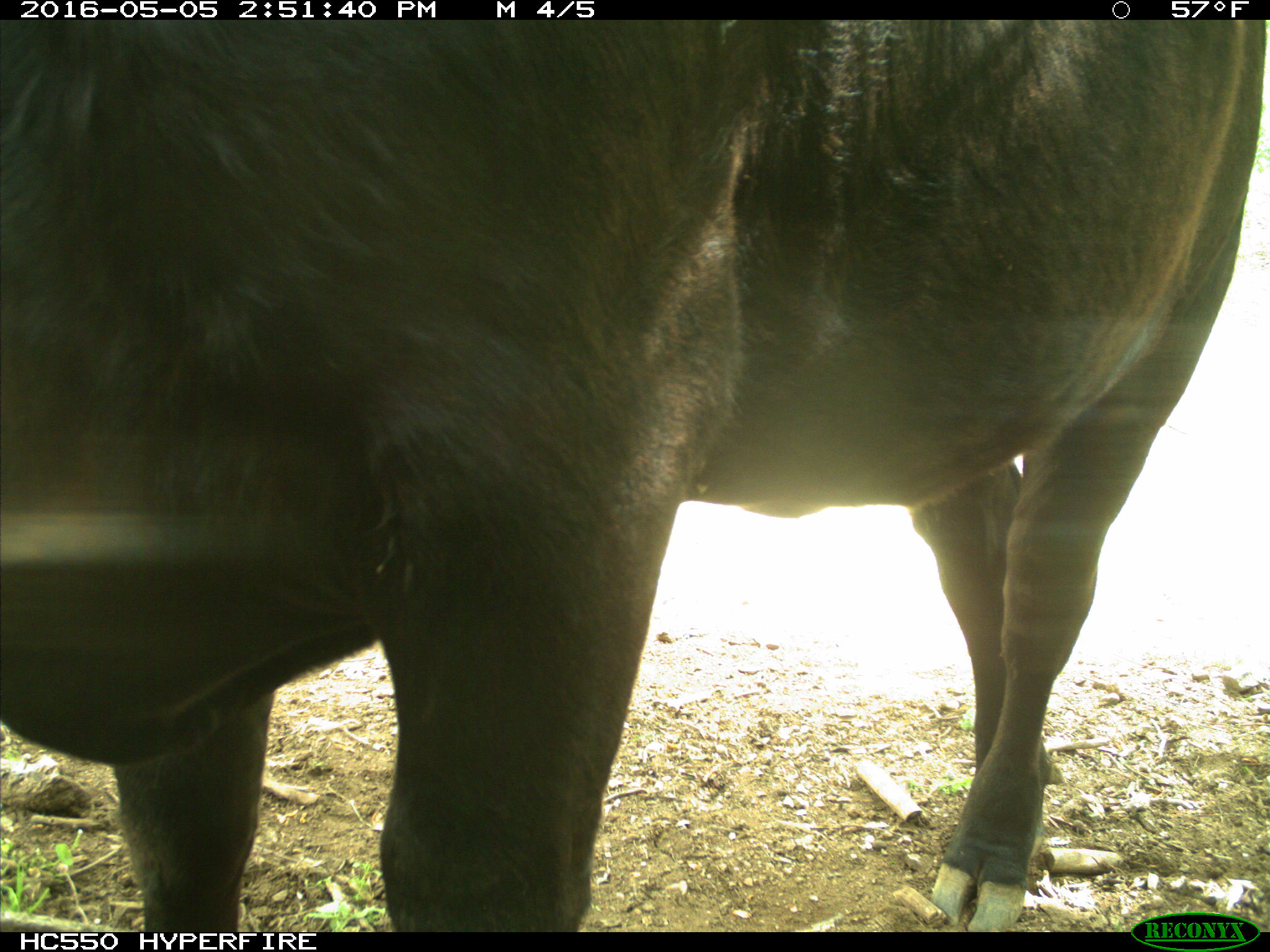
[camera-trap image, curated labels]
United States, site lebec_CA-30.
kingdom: Animalia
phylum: Chordata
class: Mammalia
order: Artiodactyla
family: Bovidae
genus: Bos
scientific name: Bos taurus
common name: domestic cow